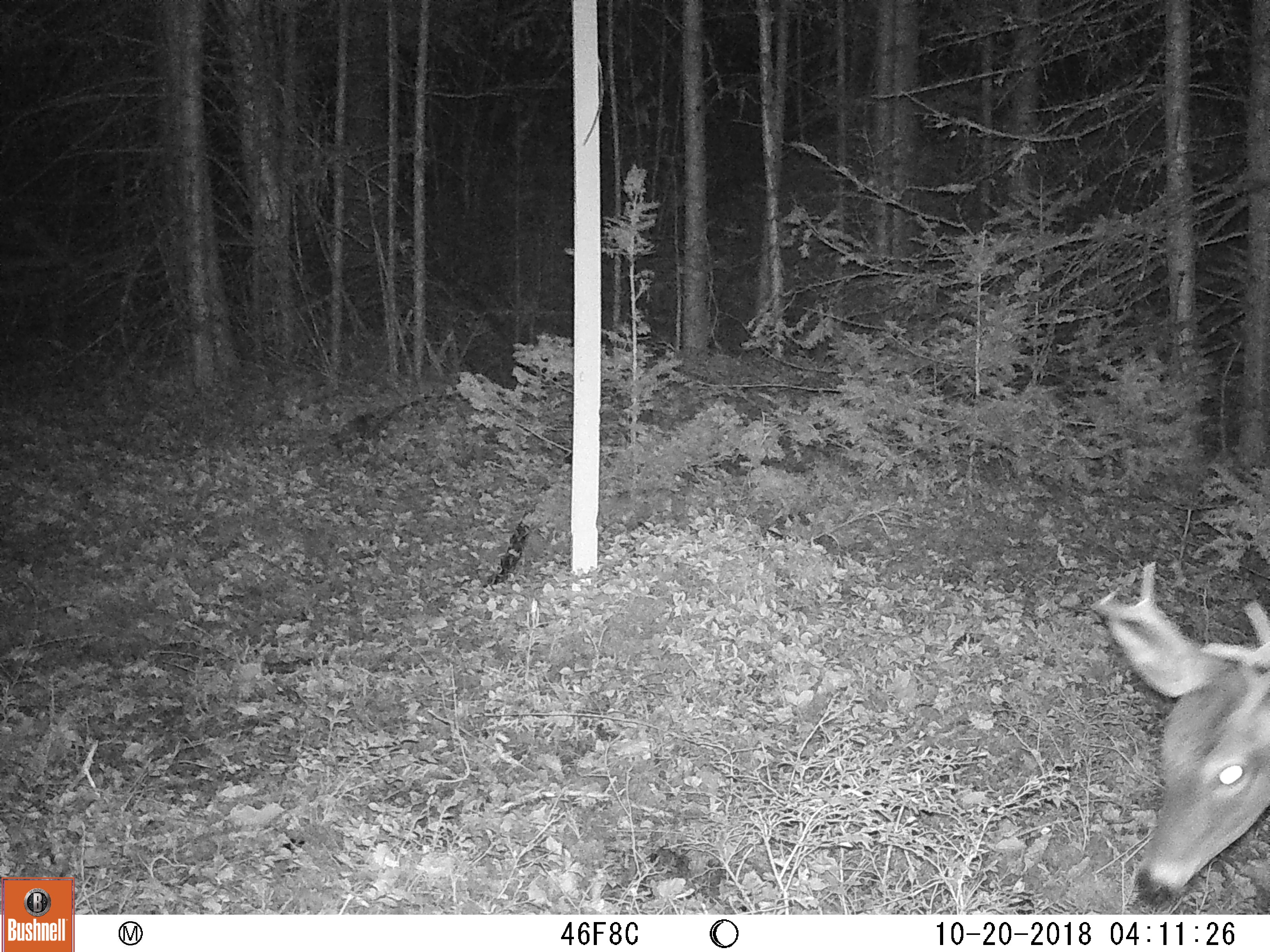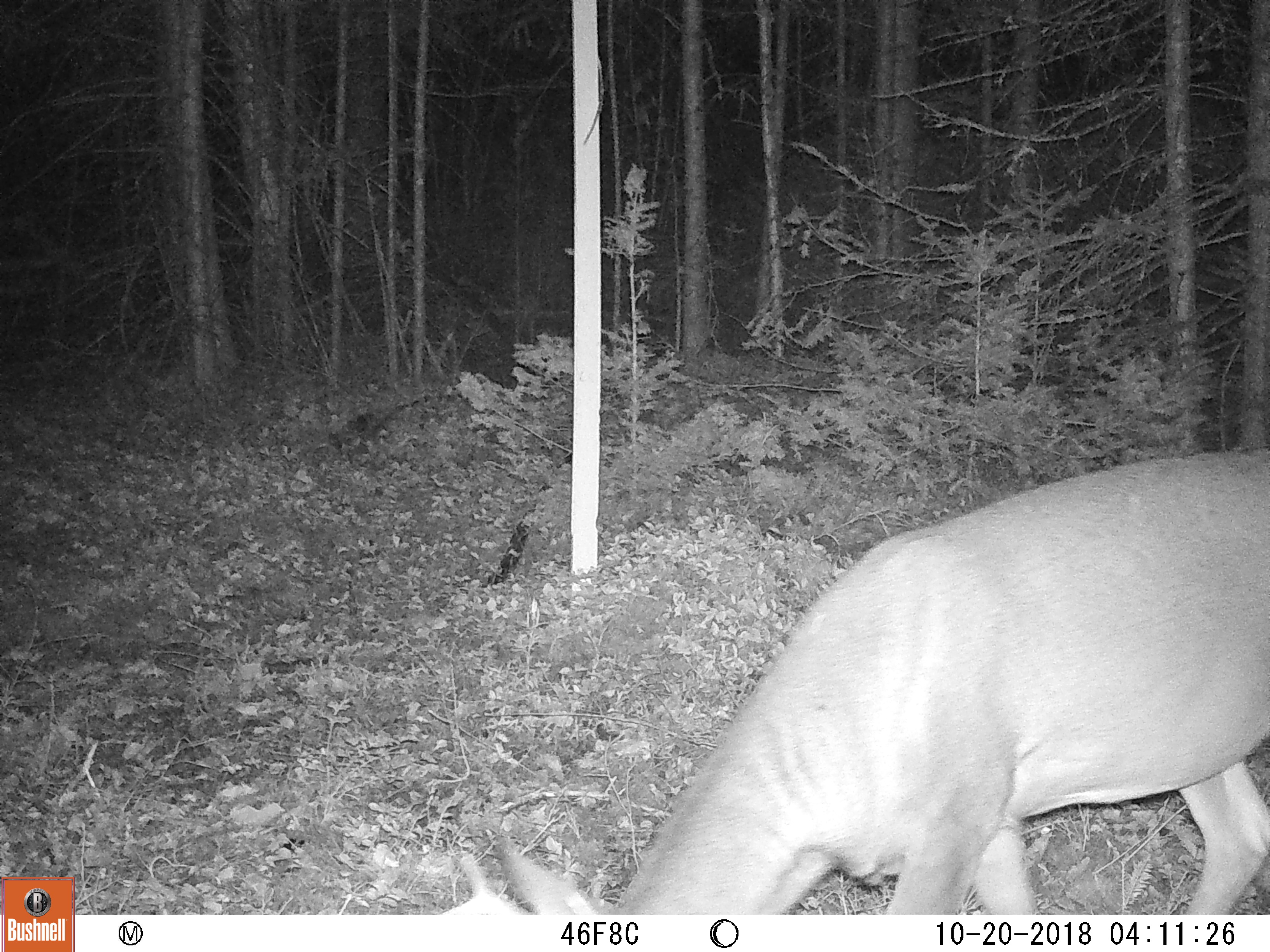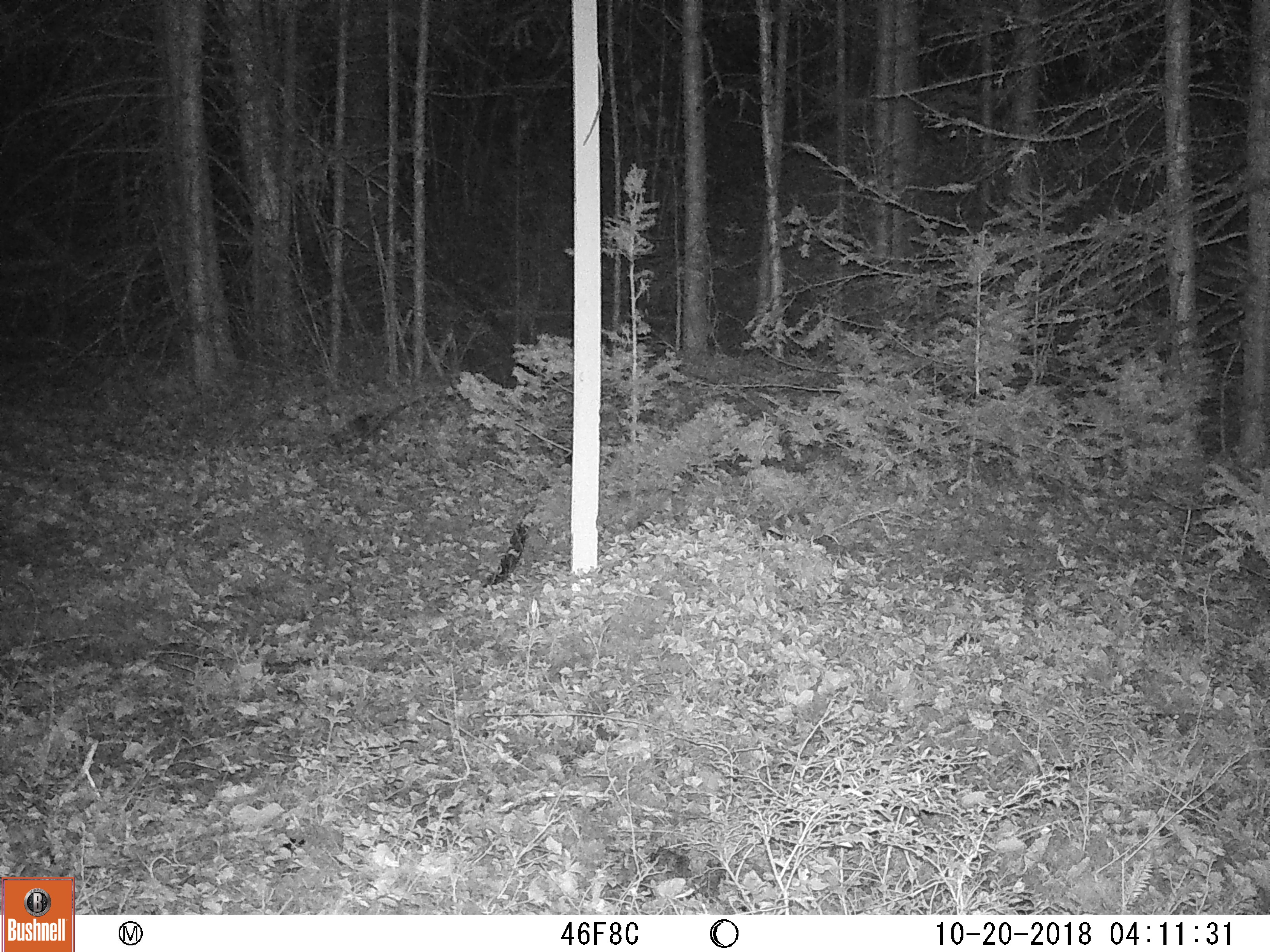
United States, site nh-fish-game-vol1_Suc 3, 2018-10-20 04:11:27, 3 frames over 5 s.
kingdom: Animalia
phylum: Chordata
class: Mammalia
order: Artiodactyla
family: Cervidae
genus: Odocoileus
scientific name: Odocoileus virginianus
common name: white-tailed deer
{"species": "white-tailed deer (Odocoileus virginianus)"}